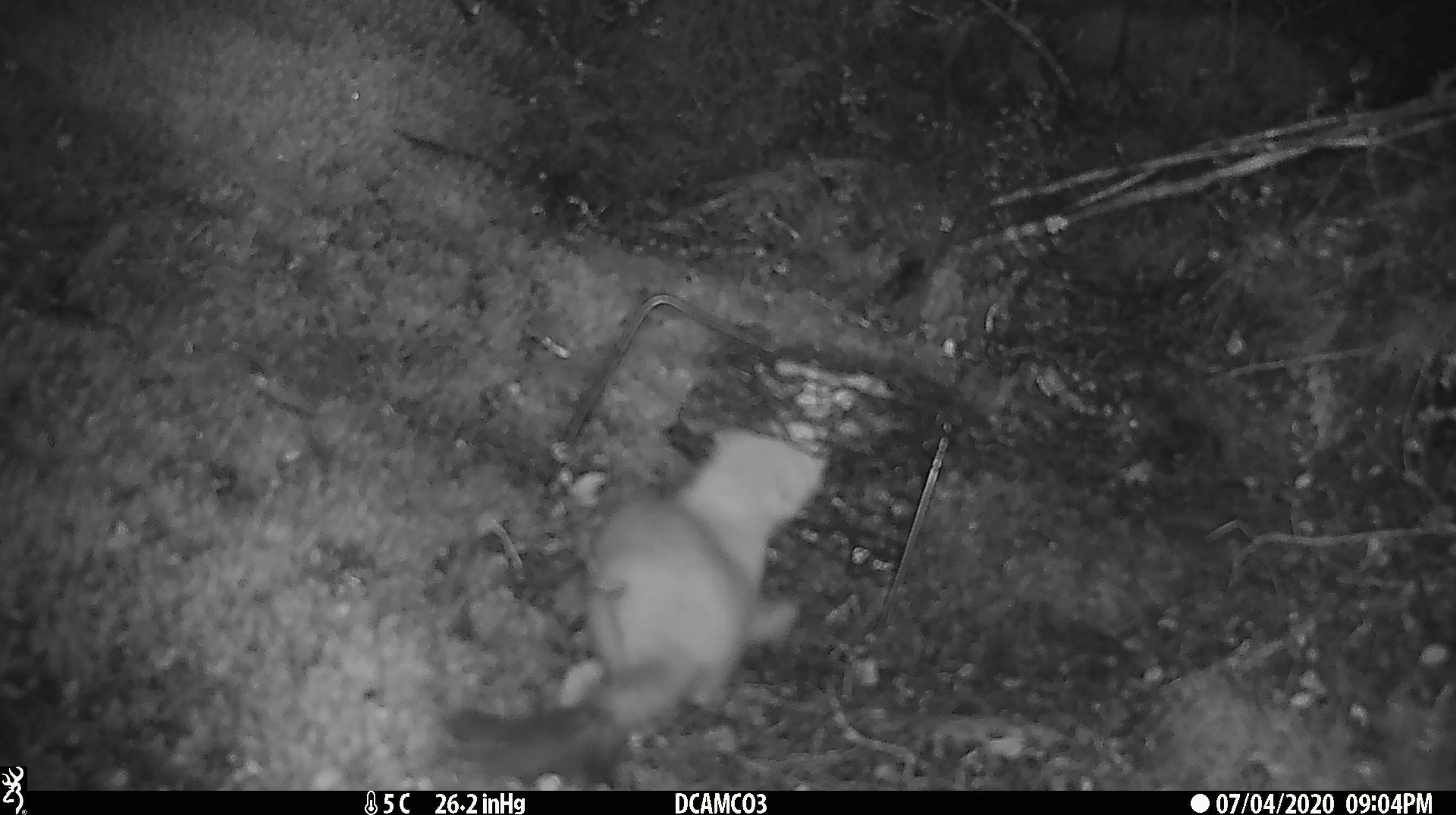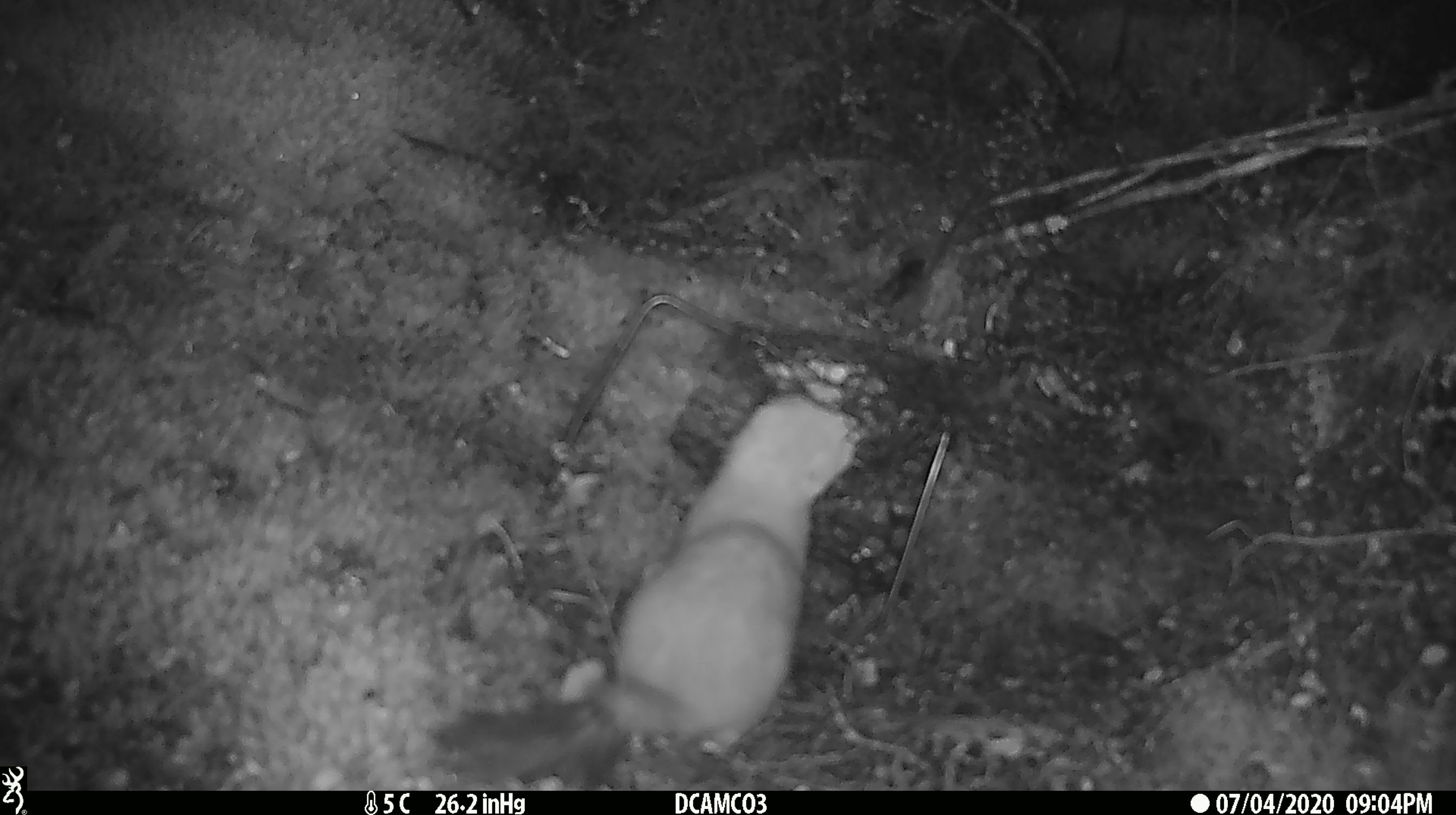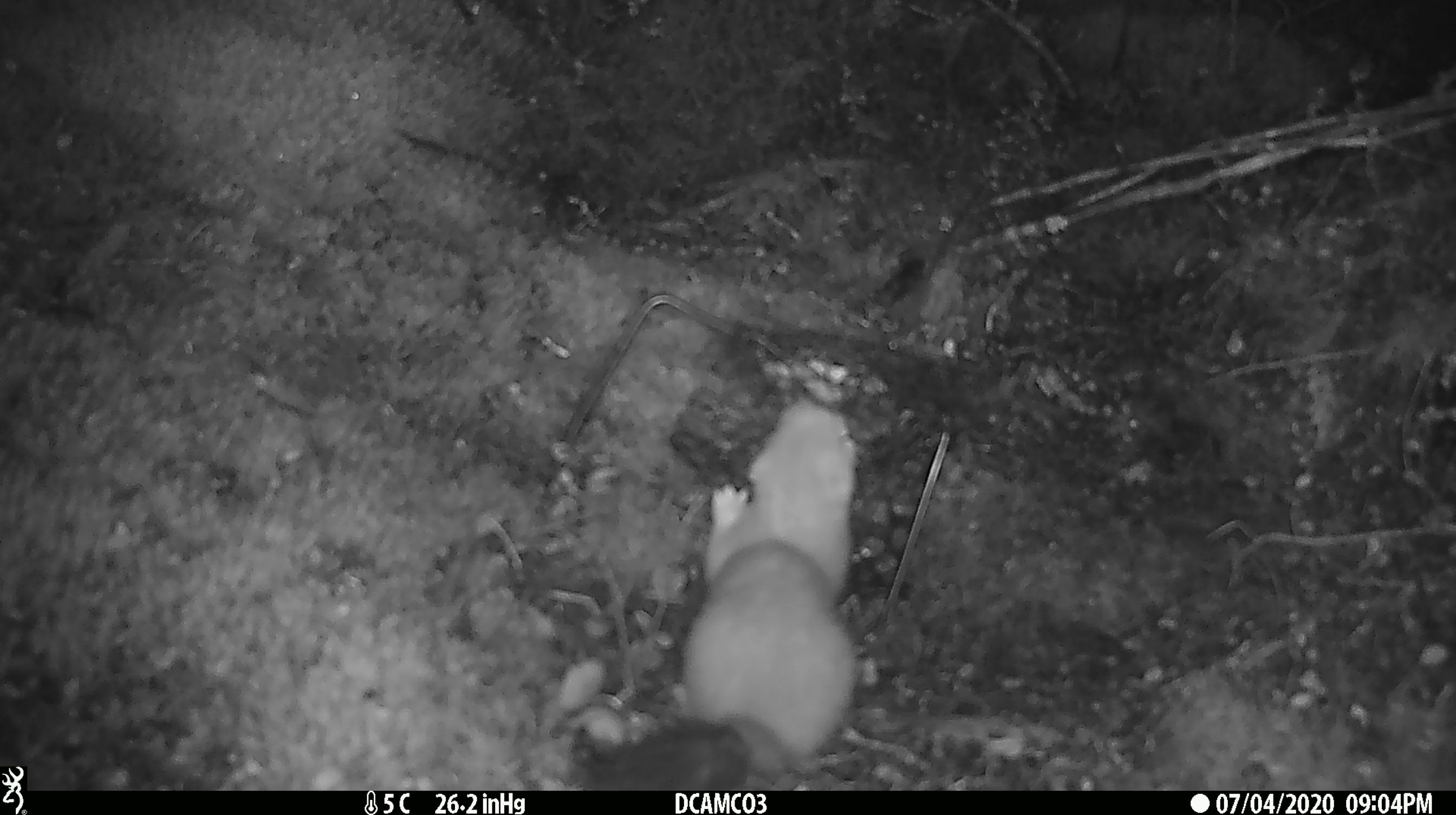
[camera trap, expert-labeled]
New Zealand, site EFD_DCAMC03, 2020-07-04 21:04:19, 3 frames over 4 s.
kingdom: Animalia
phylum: Chordata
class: Mammalia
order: Carnivora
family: Mustelidae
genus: Mustela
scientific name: Mustela erminea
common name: stoat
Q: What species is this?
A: Stoat (Mustela erminea).